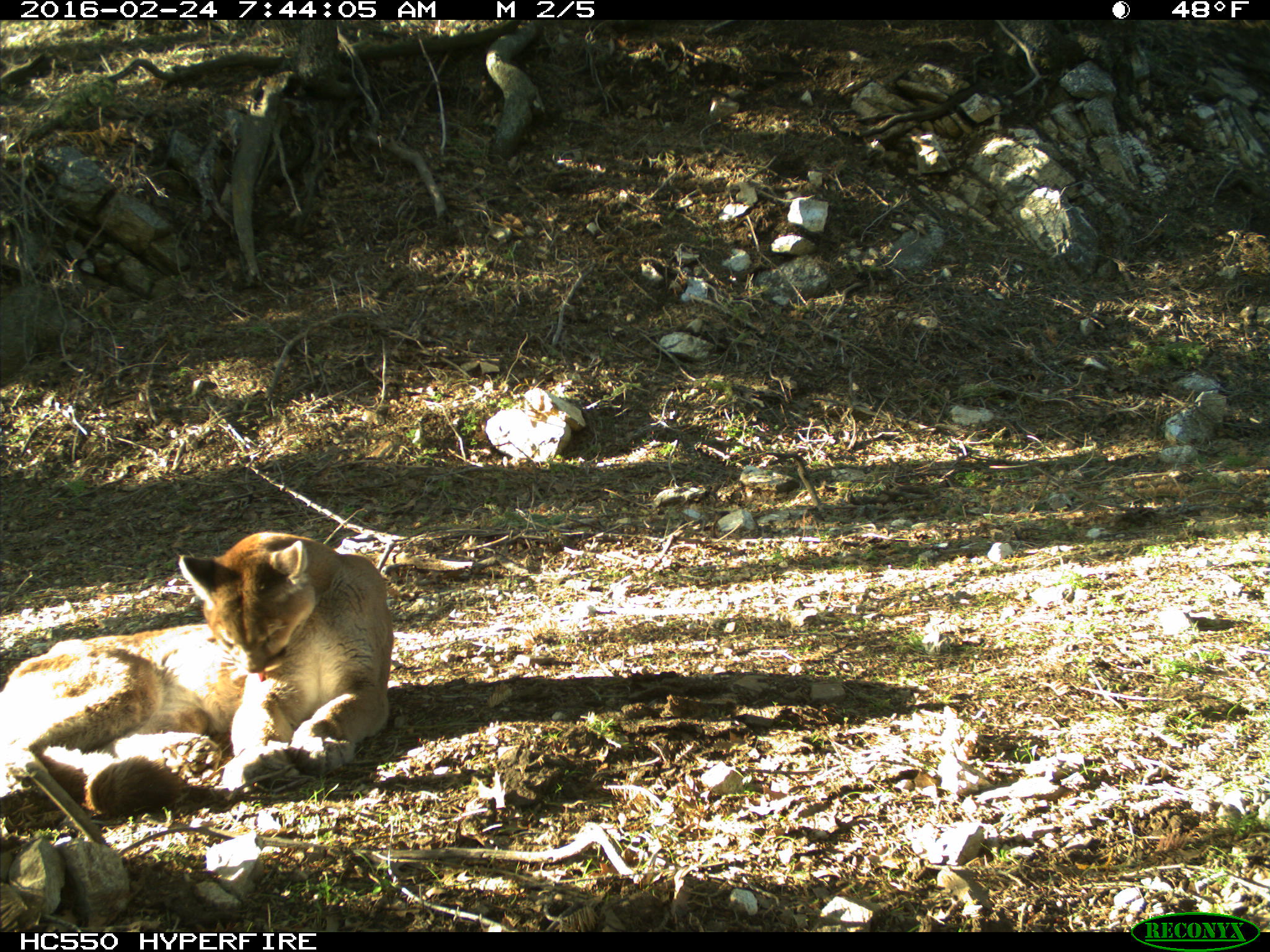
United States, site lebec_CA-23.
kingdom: Animalia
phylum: Chordata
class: Mammalia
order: Carnivora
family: Felidae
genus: Puma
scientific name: Puma concolor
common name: mountain lion